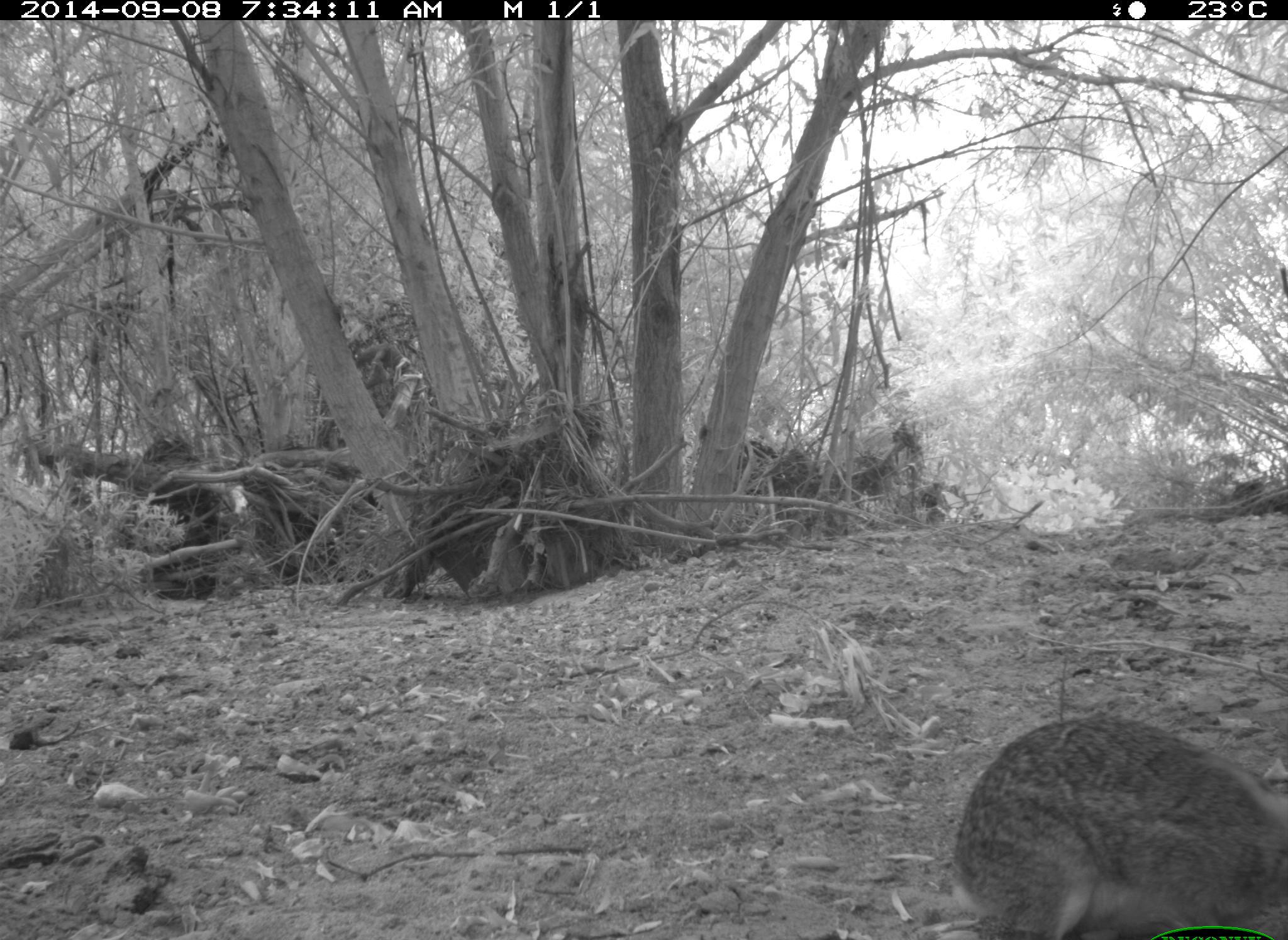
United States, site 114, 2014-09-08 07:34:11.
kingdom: Animalia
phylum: Chordata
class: Mammalia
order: Lagomorpha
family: Leporidae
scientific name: Leporidae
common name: rabbits and hares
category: rabbit